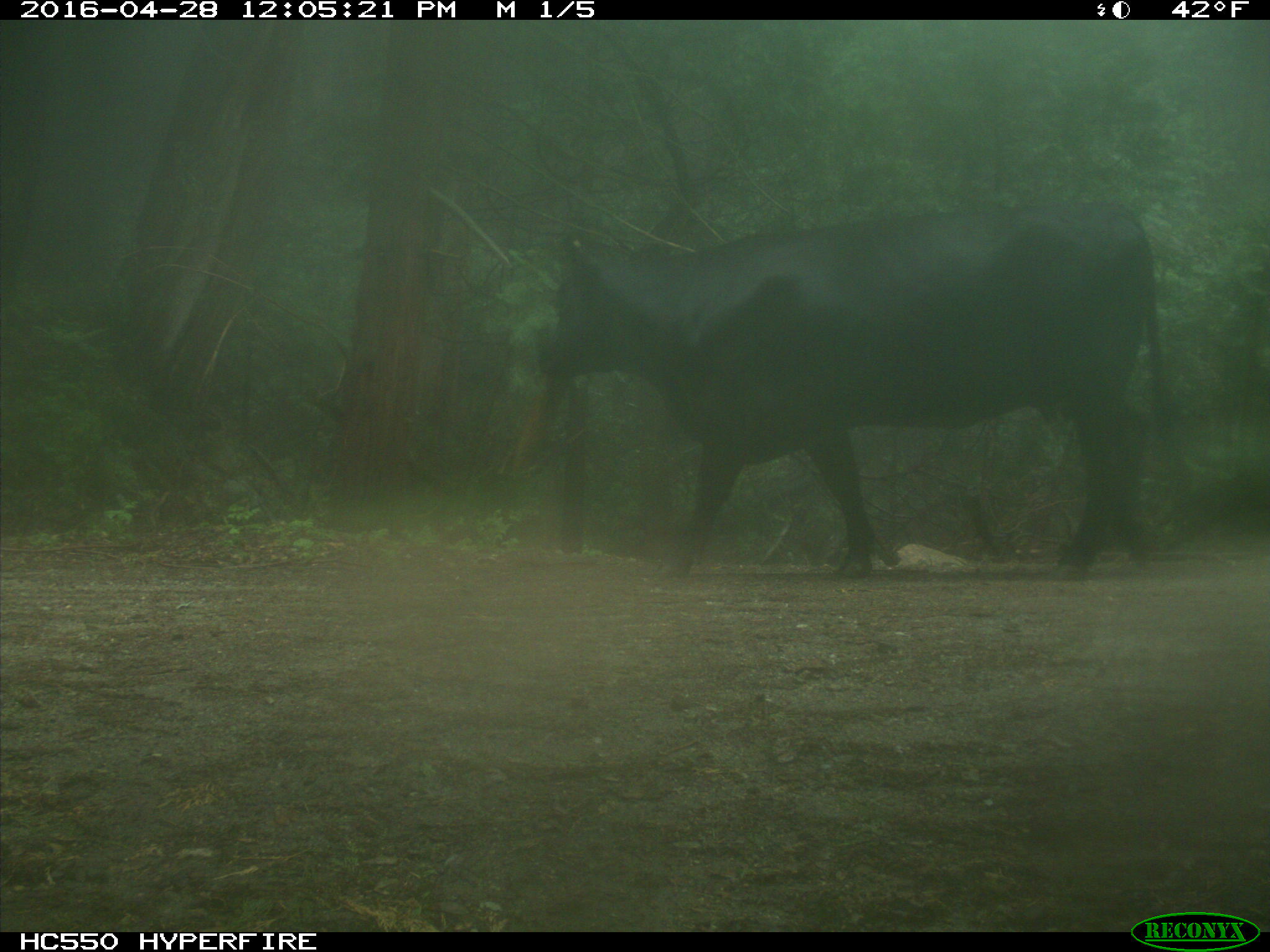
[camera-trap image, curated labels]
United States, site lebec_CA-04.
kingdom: Animalia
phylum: Chordata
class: Mammalia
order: Artiodactyla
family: Bovidae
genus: Bos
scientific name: Bos taurus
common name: domestic cow